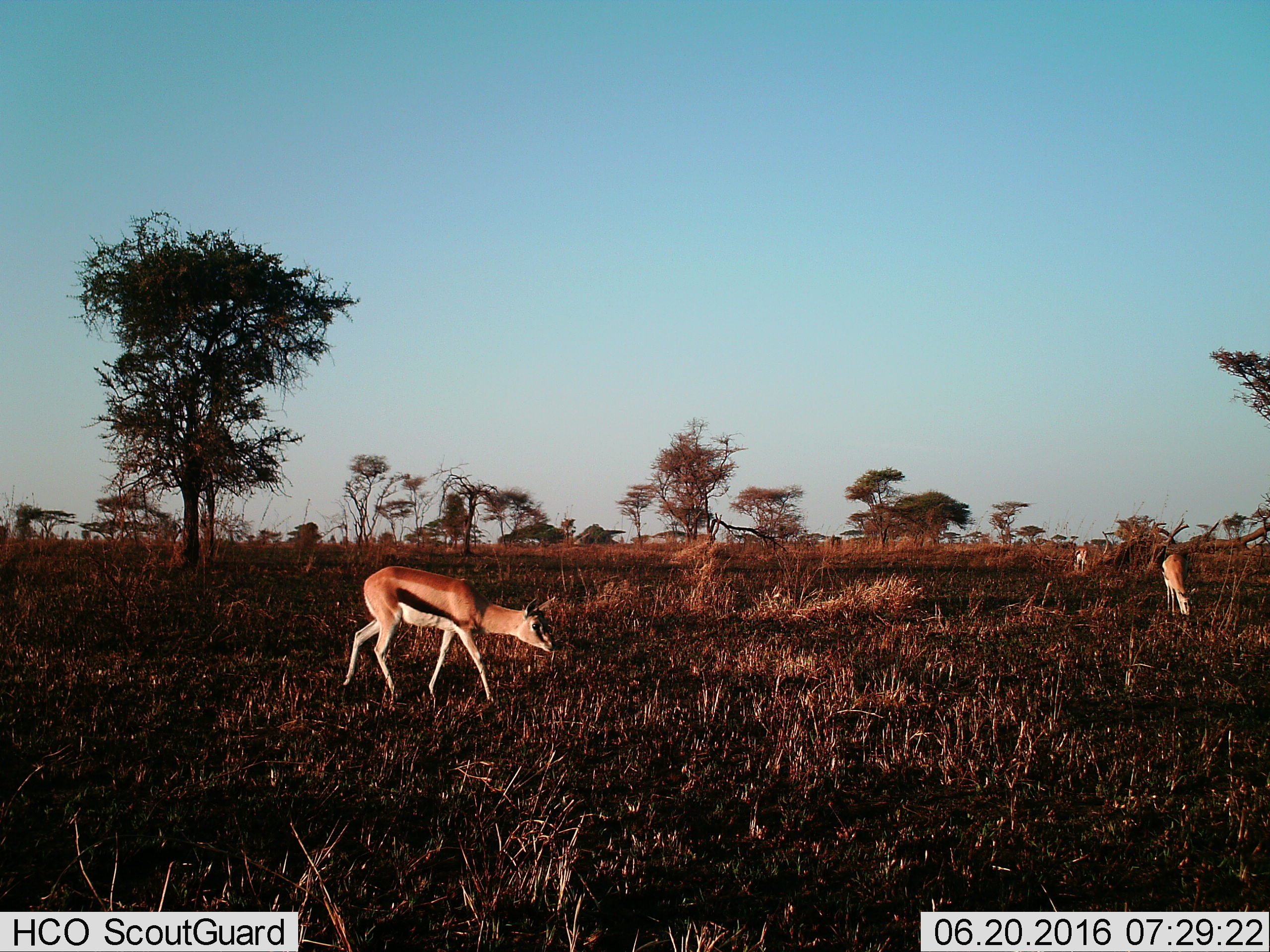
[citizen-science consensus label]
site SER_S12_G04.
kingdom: Animalia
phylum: Chordata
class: Mammalia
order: Artiodactyla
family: Bovidae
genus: Eudorcas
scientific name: Eudorcas thomsonii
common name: thomson's gazelle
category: gazellethomsons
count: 3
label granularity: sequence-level